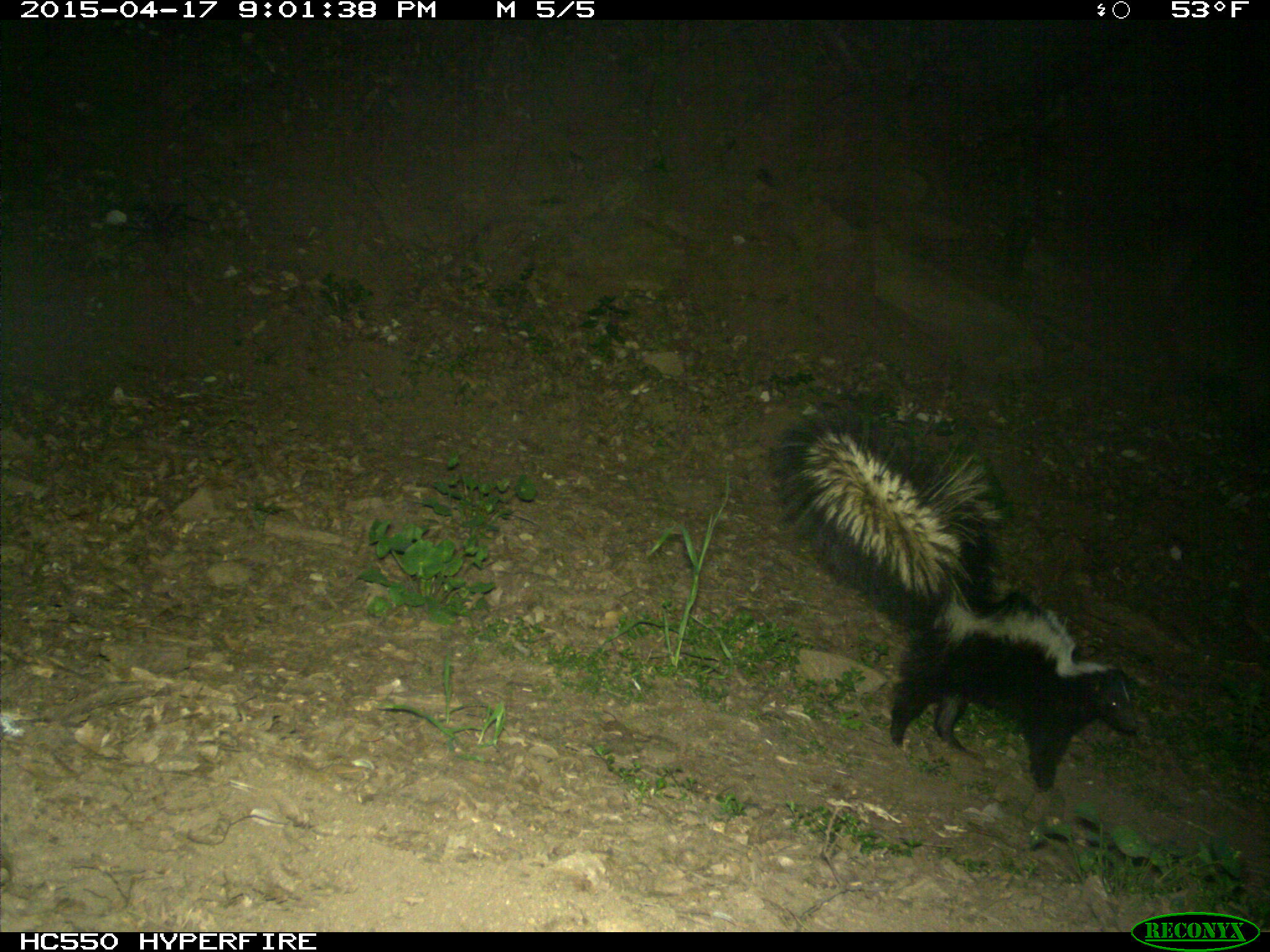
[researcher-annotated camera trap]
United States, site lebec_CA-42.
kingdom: Animalia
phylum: Chordata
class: Mammalia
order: Carnivora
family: Mephitidae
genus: Mephitis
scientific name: Mephitis mephitis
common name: striped skunk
Mephitis mephitis (striped skunk).